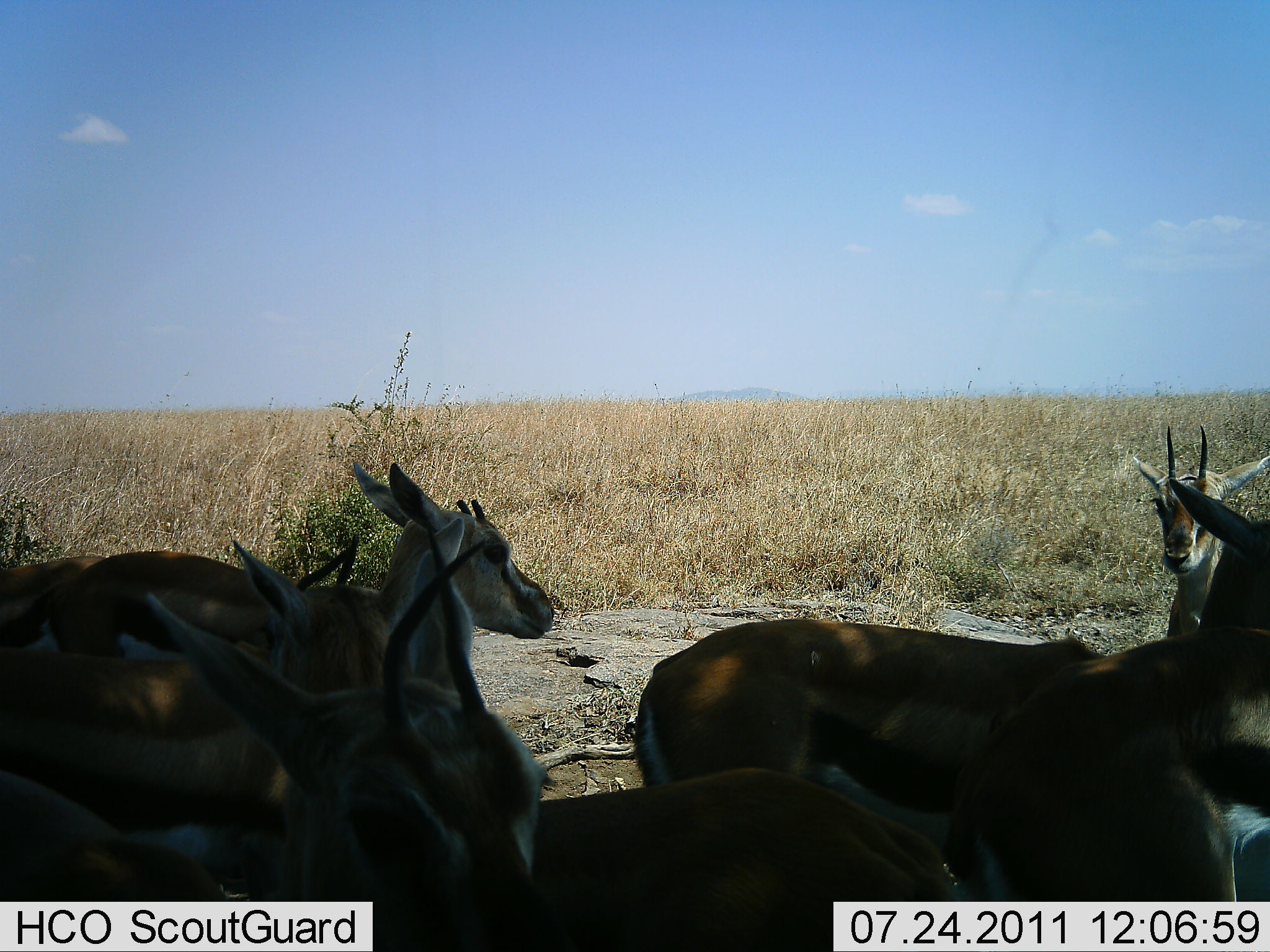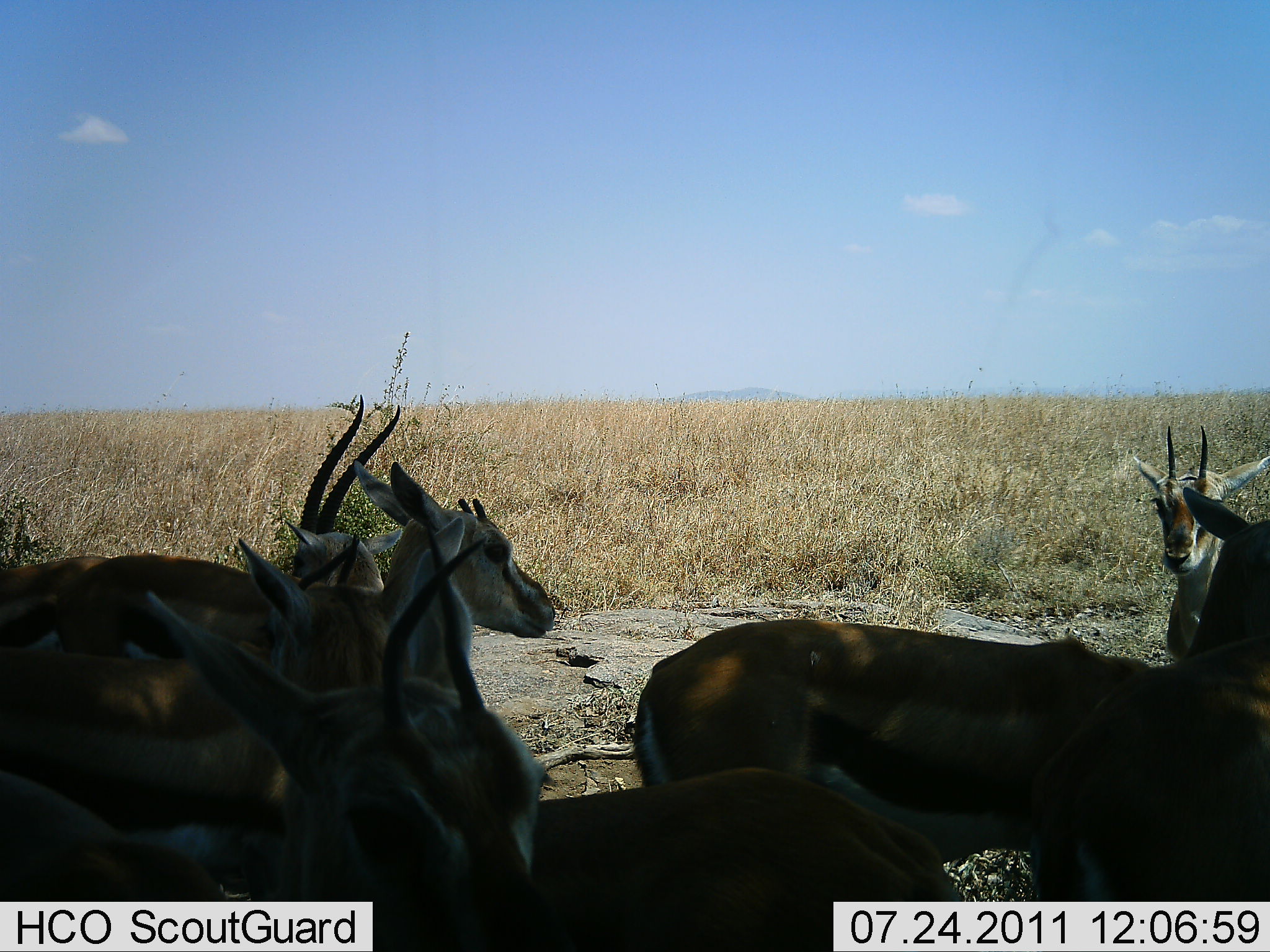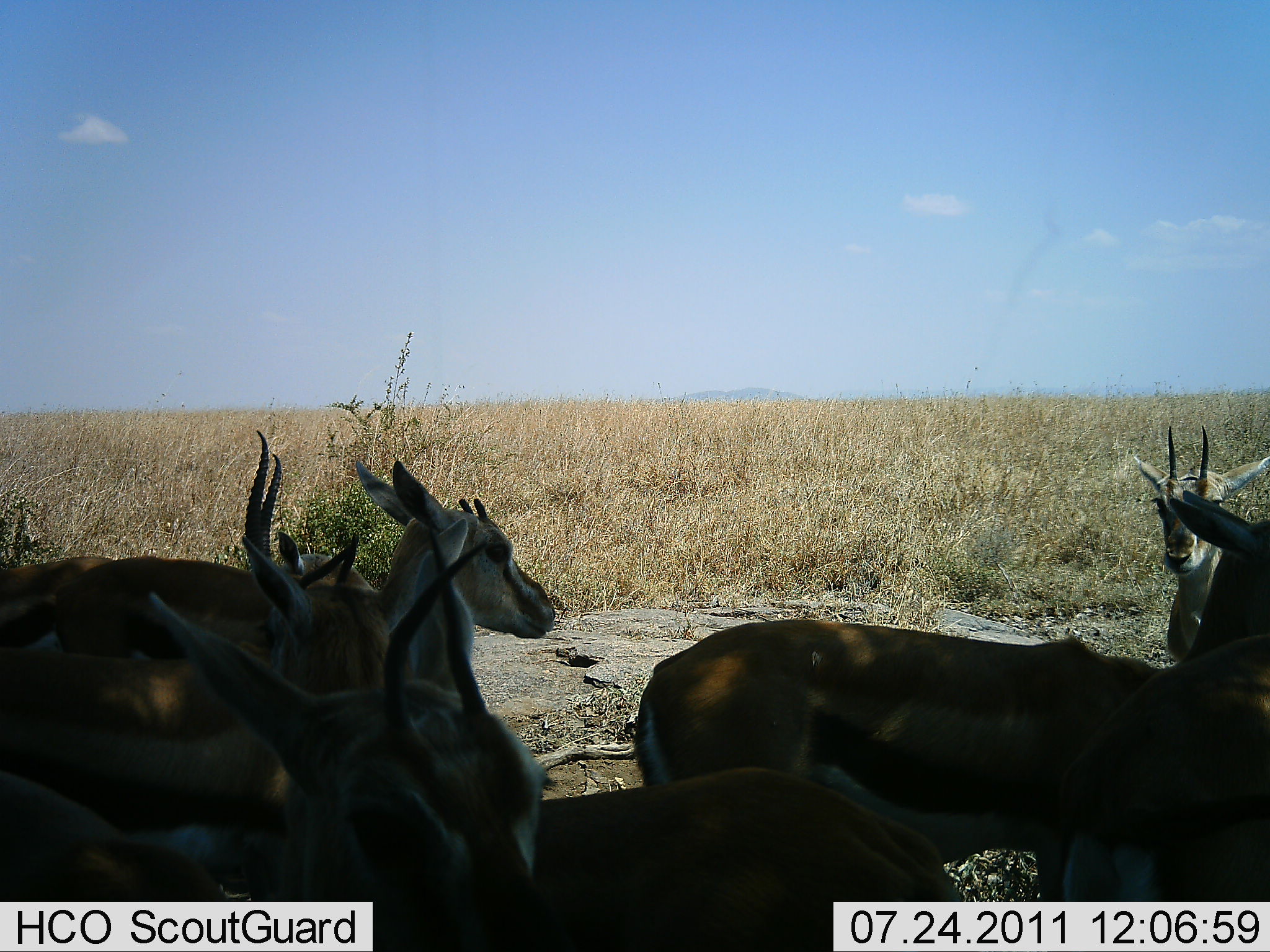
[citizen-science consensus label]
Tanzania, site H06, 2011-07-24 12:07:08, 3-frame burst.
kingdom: Animalia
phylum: Chordata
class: Mammalia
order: Artiodactyla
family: Bovidae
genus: Eudorcas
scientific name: Eudorcas thomsonii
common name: thomson's gazelle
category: gazellethomsons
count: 7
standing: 82%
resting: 45%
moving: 0%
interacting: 36%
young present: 0%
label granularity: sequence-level